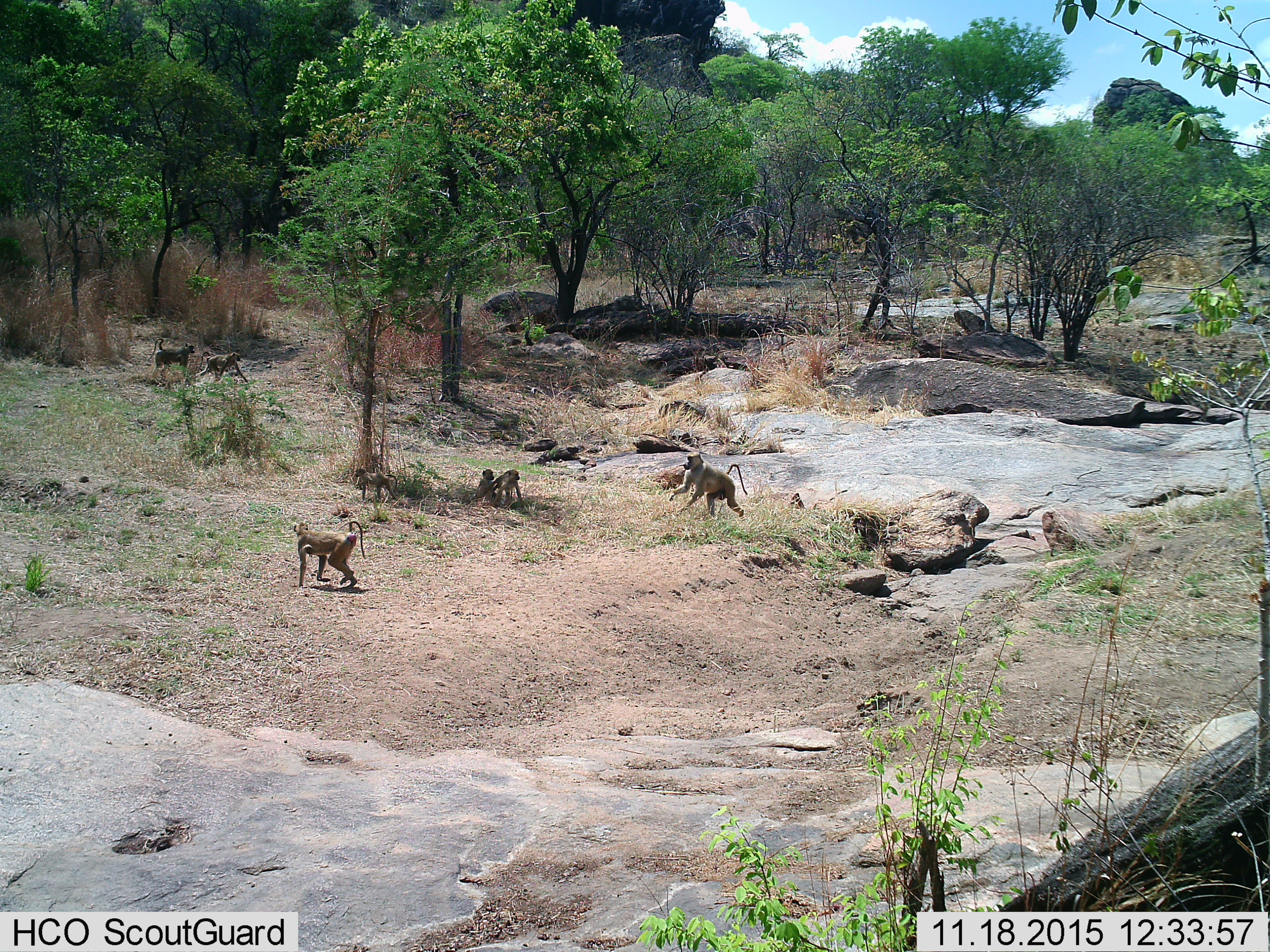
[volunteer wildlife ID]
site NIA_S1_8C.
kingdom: Animalia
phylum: Chordata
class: Mammalia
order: Primates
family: Cercopithecidae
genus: Papio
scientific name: Papio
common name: baboon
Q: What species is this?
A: Baboon (Papio).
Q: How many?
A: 6.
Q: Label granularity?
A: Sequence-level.